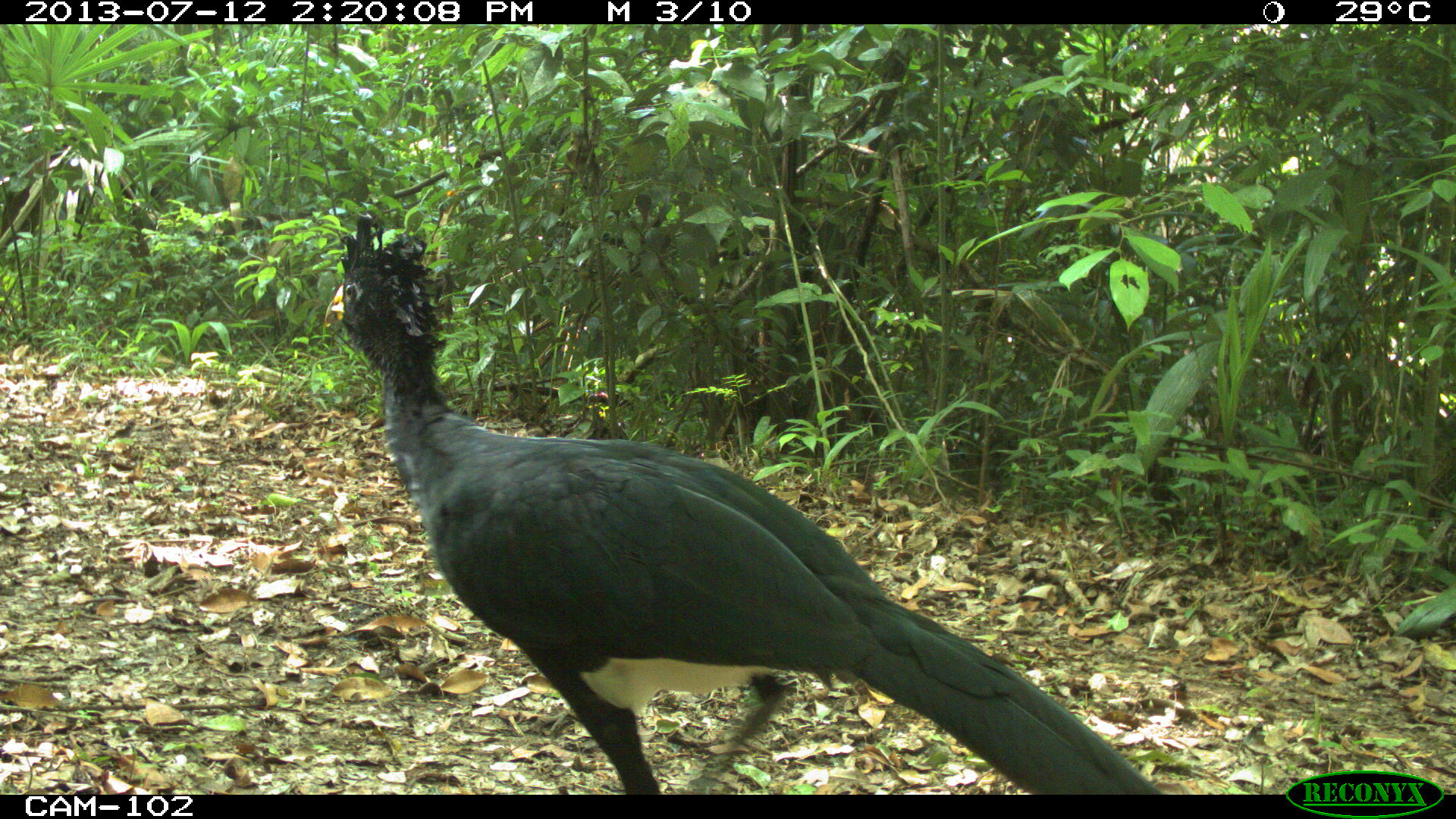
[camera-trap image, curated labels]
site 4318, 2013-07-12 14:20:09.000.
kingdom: Animalia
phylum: Chordata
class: Aves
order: Galliformes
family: Cracidae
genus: Crax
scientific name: Crax rubra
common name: great curassow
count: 1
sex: male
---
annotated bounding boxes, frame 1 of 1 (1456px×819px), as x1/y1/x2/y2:
crax rubra: 322/209/1165/795